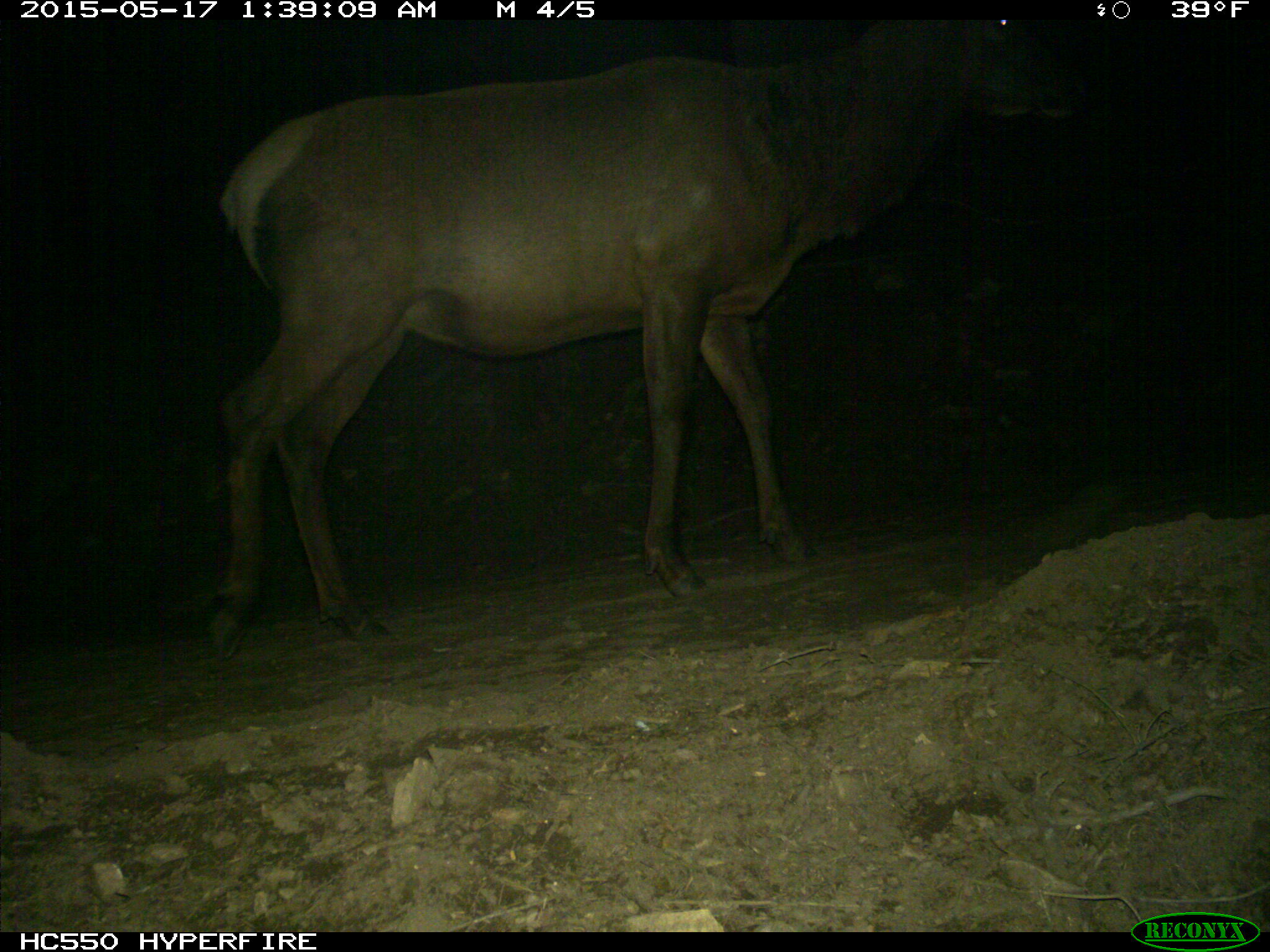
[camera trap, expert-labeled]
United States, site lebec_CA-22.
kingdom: Animalia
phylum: Chordata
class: Mammalia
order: Artiodactyla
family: Cervidae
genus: Cervus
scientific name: Cervus canadensis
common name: elk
Cervus canadensis (elk).